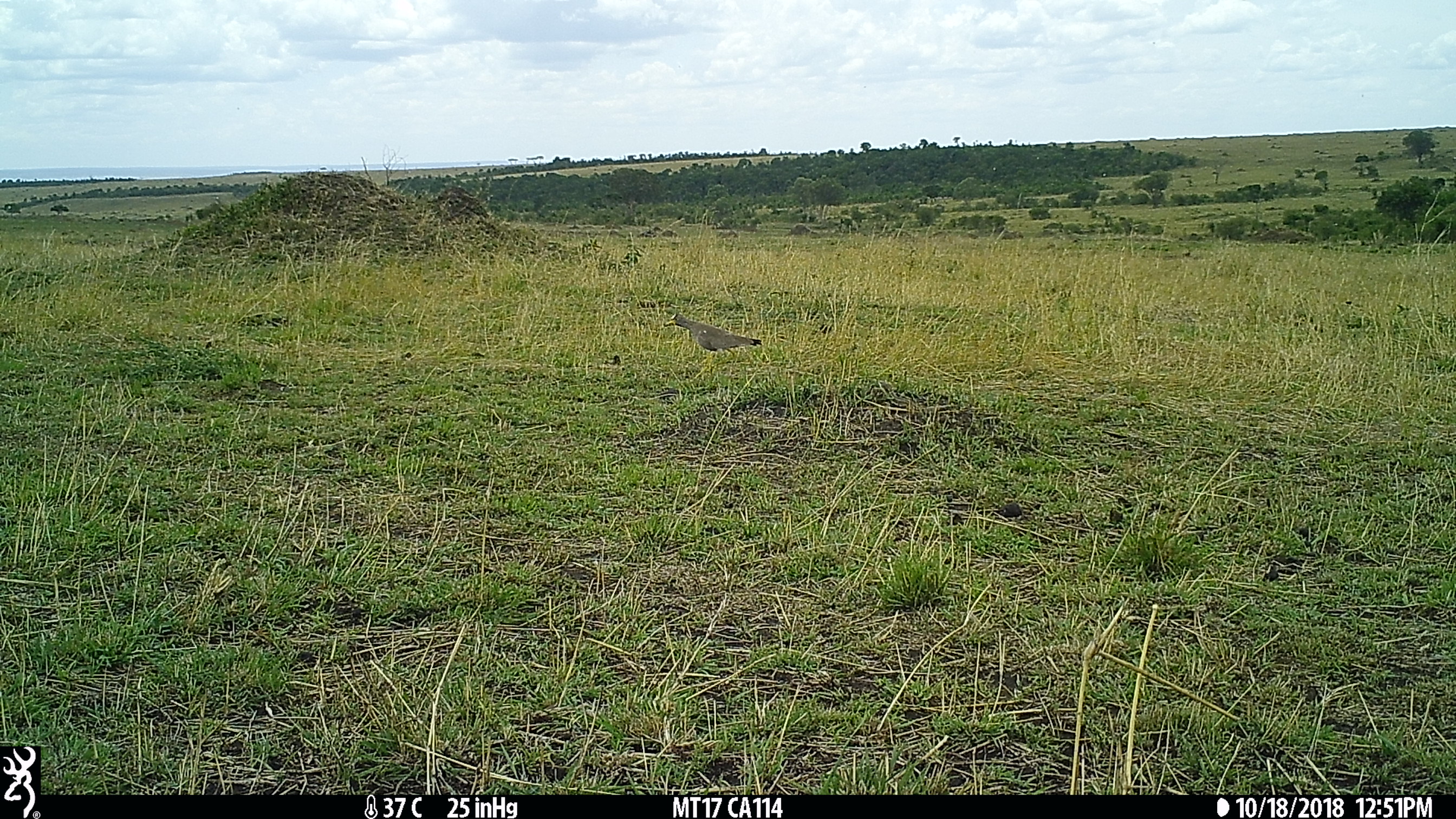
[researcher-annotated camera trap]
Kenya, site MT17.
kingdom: Animalia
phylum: Chordata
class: Aves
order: Charadriiformes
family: Charadriidae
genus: Vanellus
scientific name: Vanellus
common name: lapwing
Lapwing (Vanellus).